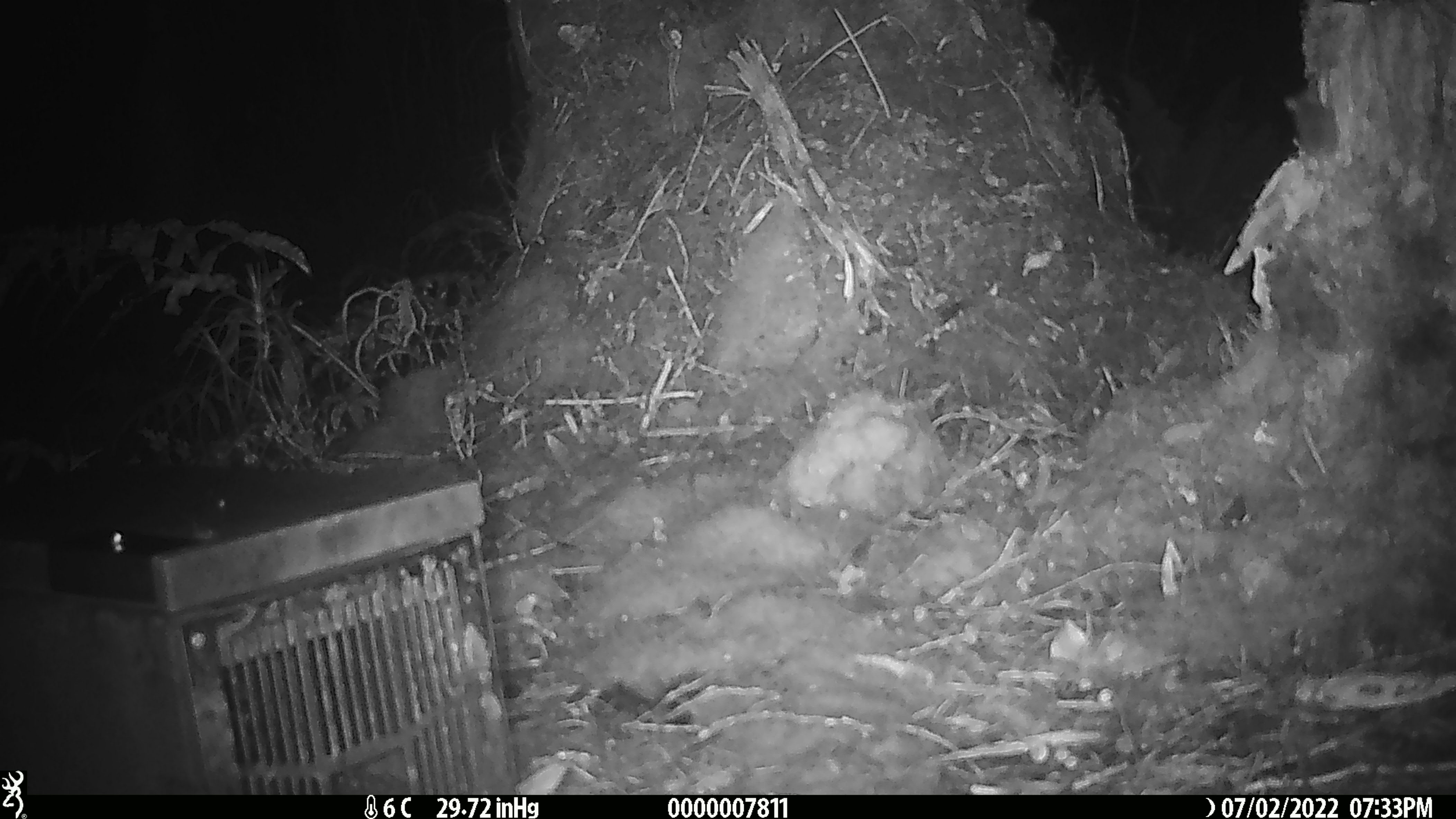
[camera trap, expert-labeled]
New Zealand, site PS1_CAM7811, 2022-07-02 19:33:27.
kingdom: Animalia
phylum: Chordata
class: Mammalia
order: Rodentia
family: Muridae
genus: Mus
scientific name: Mus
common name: mouse